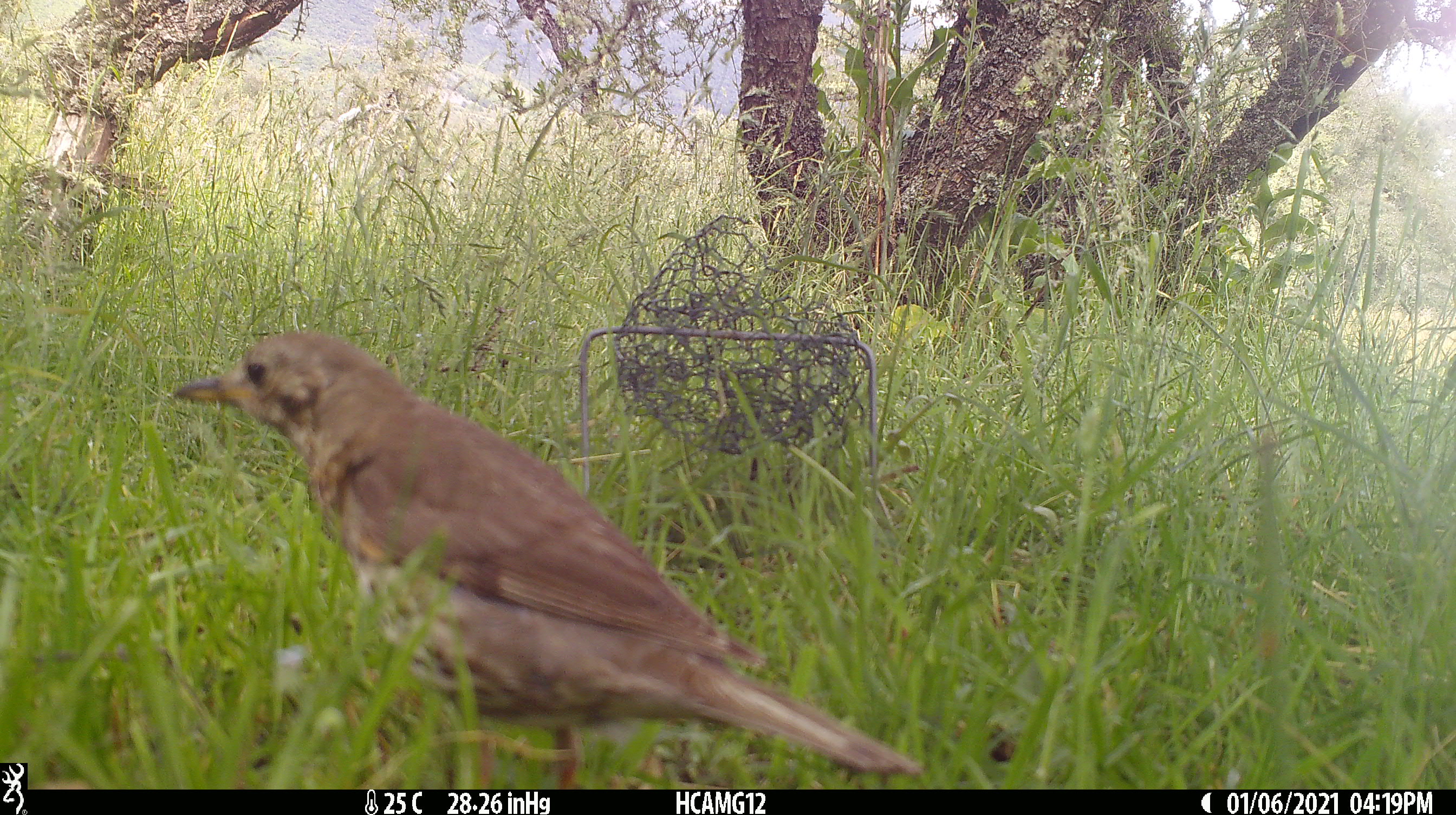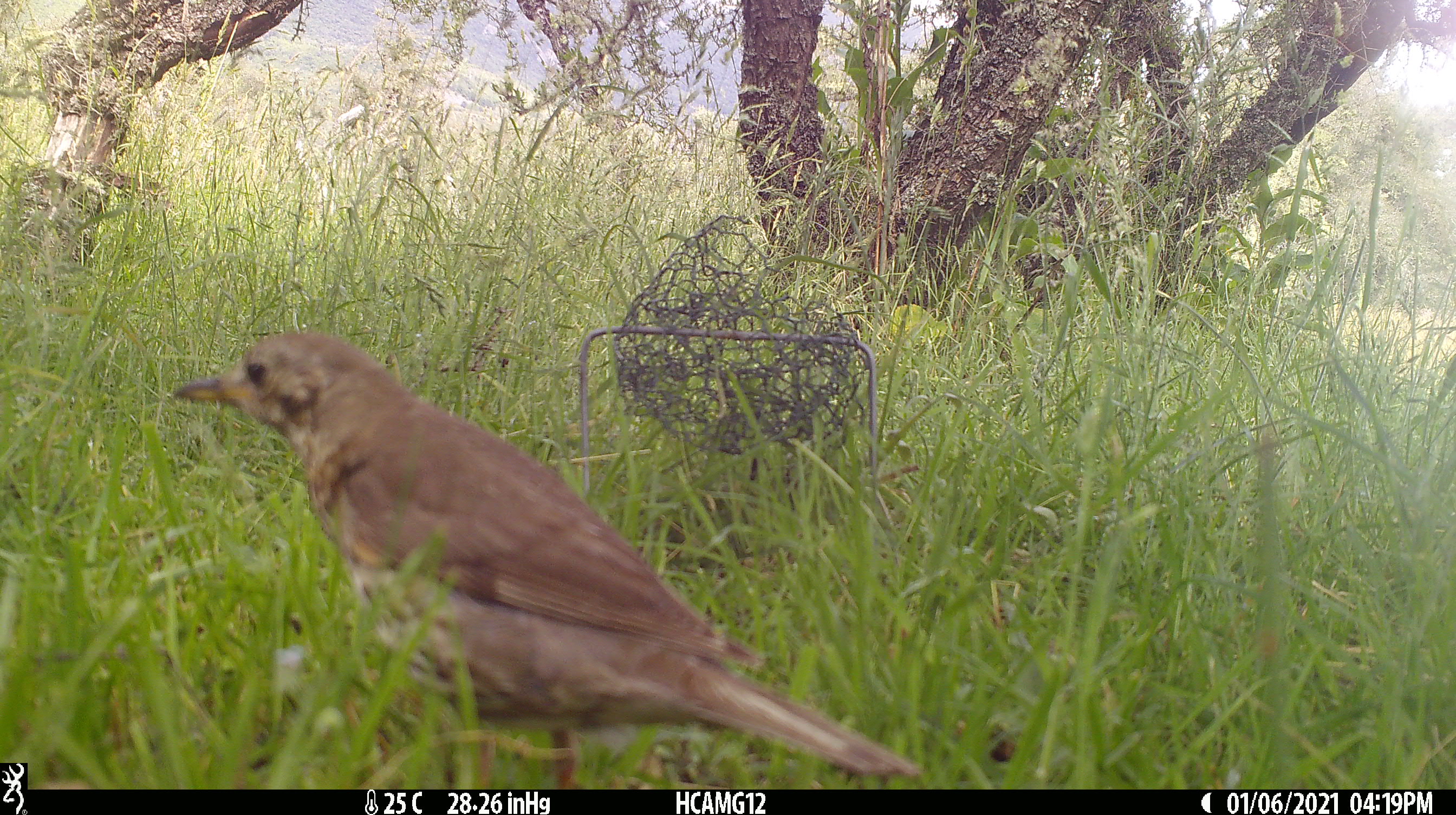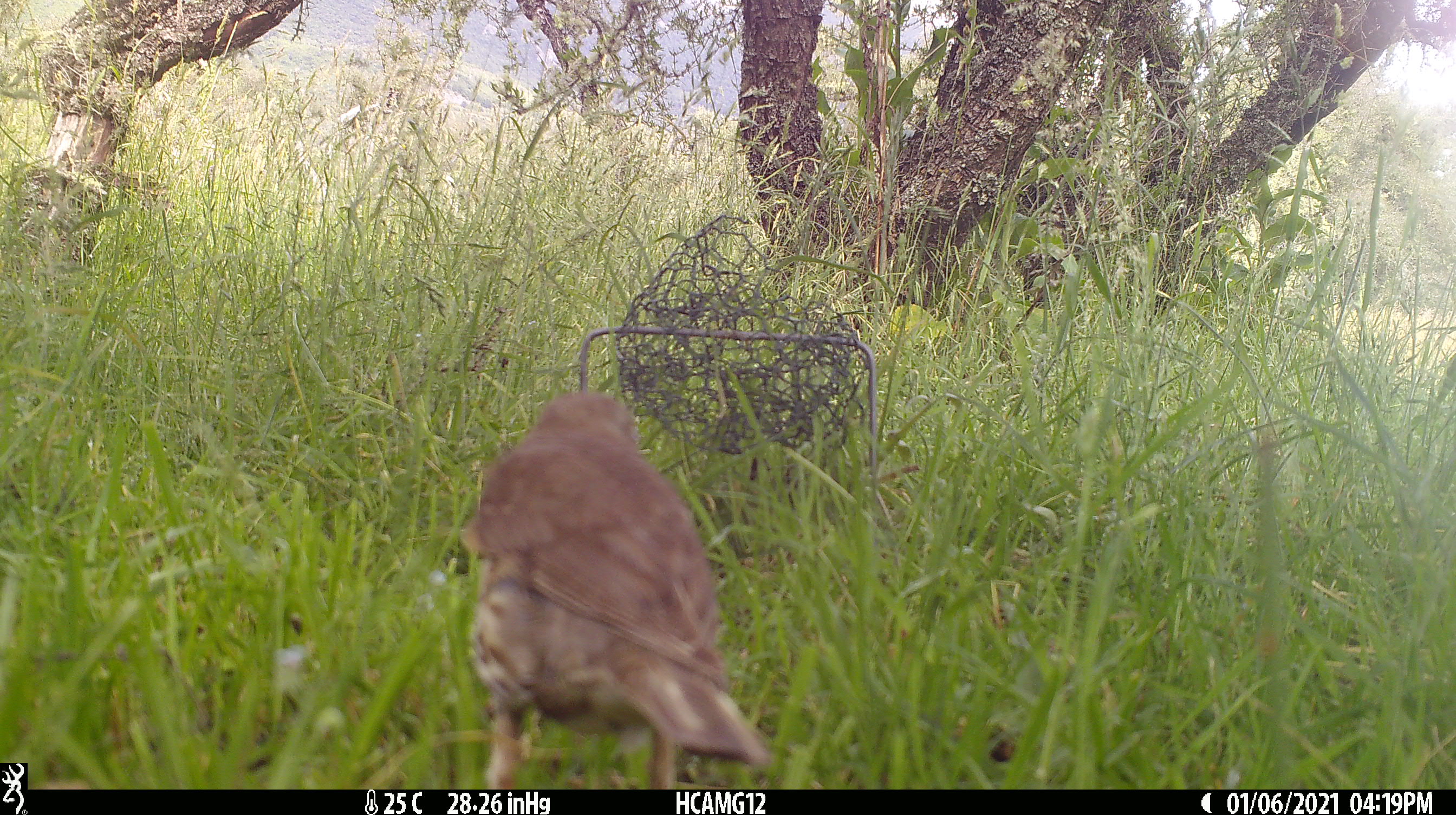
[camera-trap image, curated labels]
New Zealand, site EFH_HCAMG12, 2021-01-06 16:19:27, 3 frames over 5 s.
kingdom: Animalia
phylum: Chordata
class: Aves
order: Passeriformes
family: Turdidae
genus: Turdus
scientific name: Turdus philomelos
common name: song thrush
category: thrush